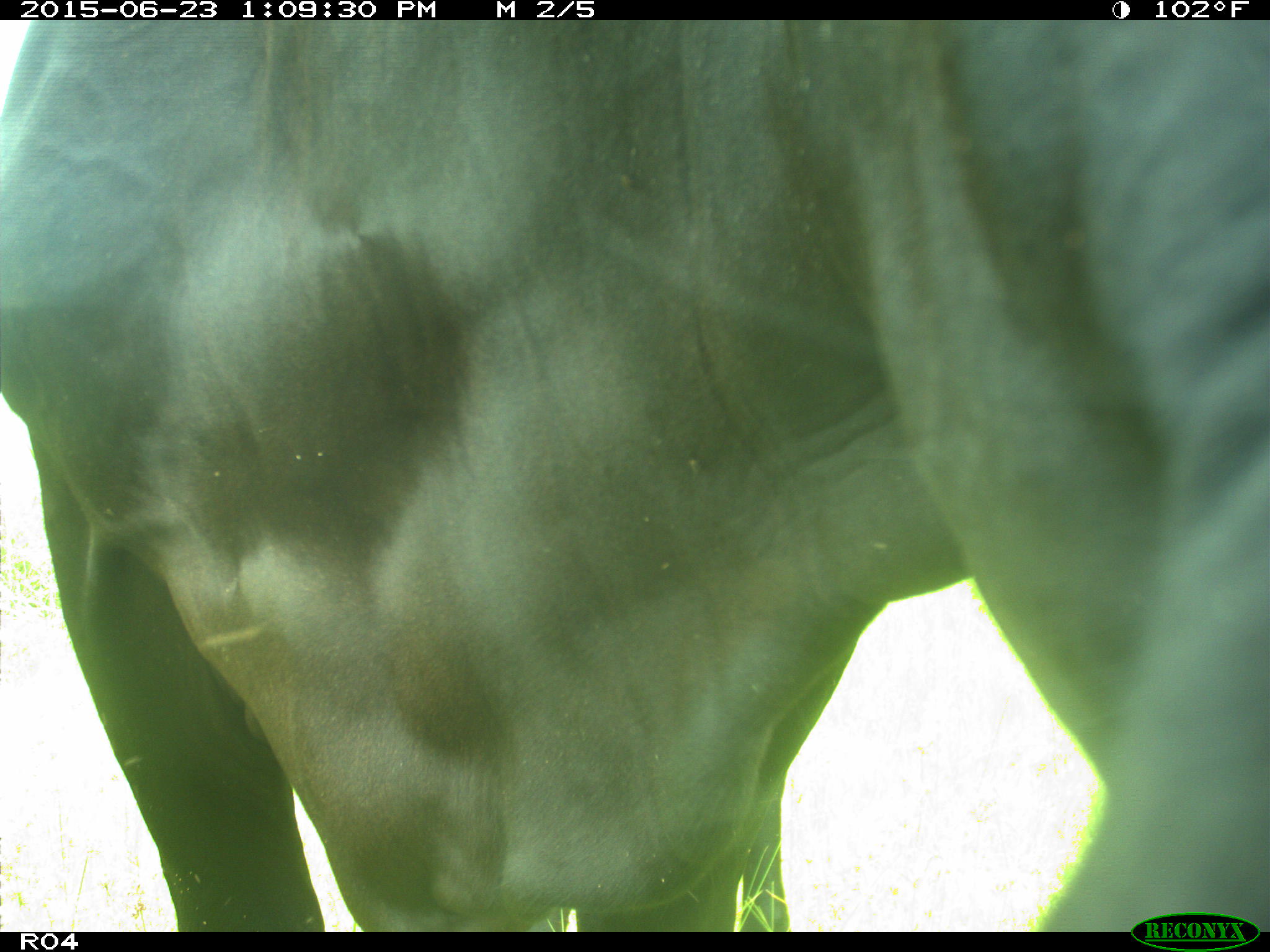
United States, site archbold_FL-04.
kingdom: Animalia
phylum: Chordata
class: Mammalia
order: Artiodactyla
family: Bovidae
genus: Bos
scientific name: Bos taurus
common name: domestic cow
Bos taurus (domestic cow).